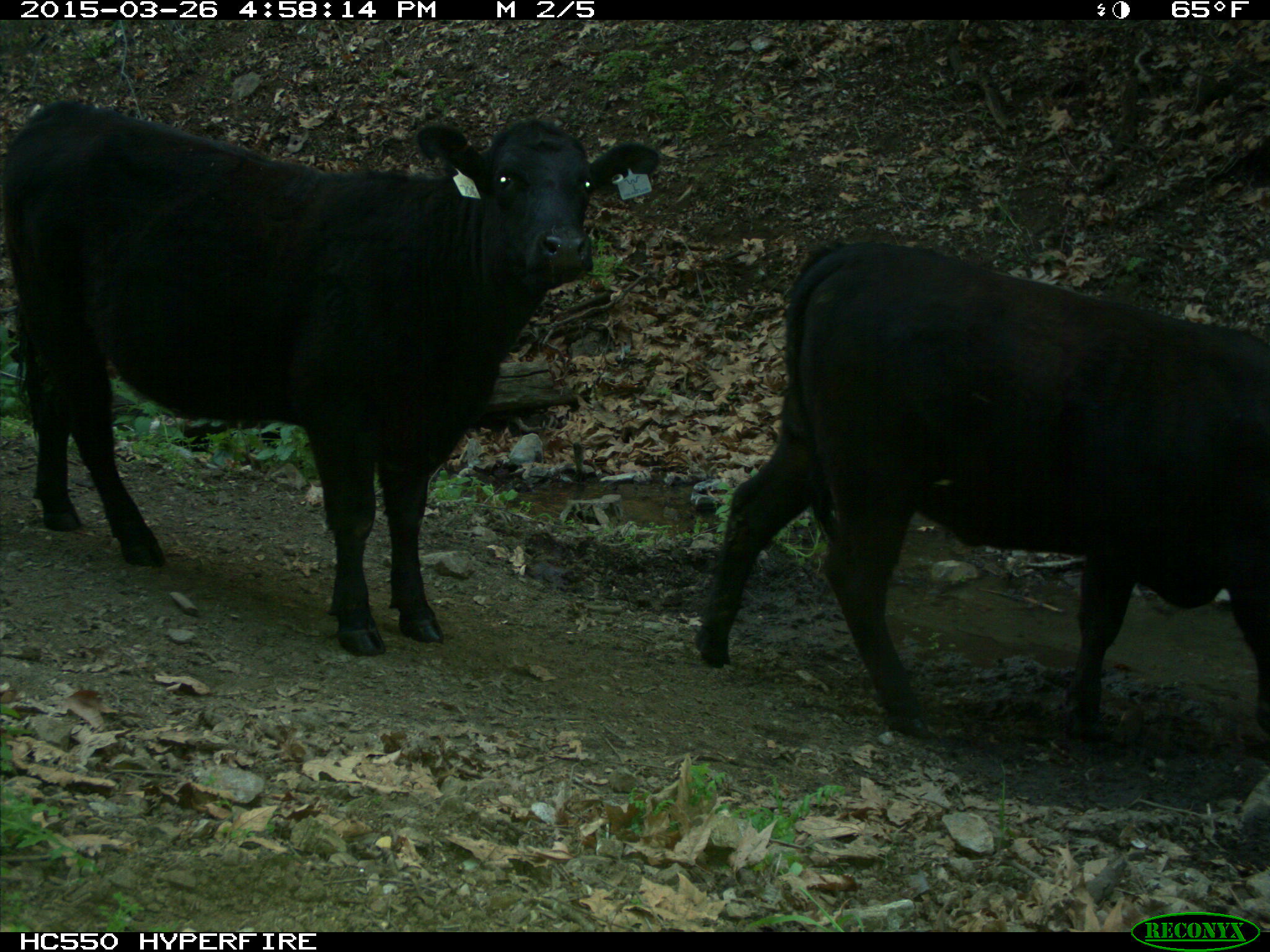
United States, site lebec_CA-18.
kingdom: Animalia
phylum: Chordata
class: Mammalia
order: Artiodactyla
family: Bovidae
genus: Bos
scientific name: Bos taurus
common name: domestic cow